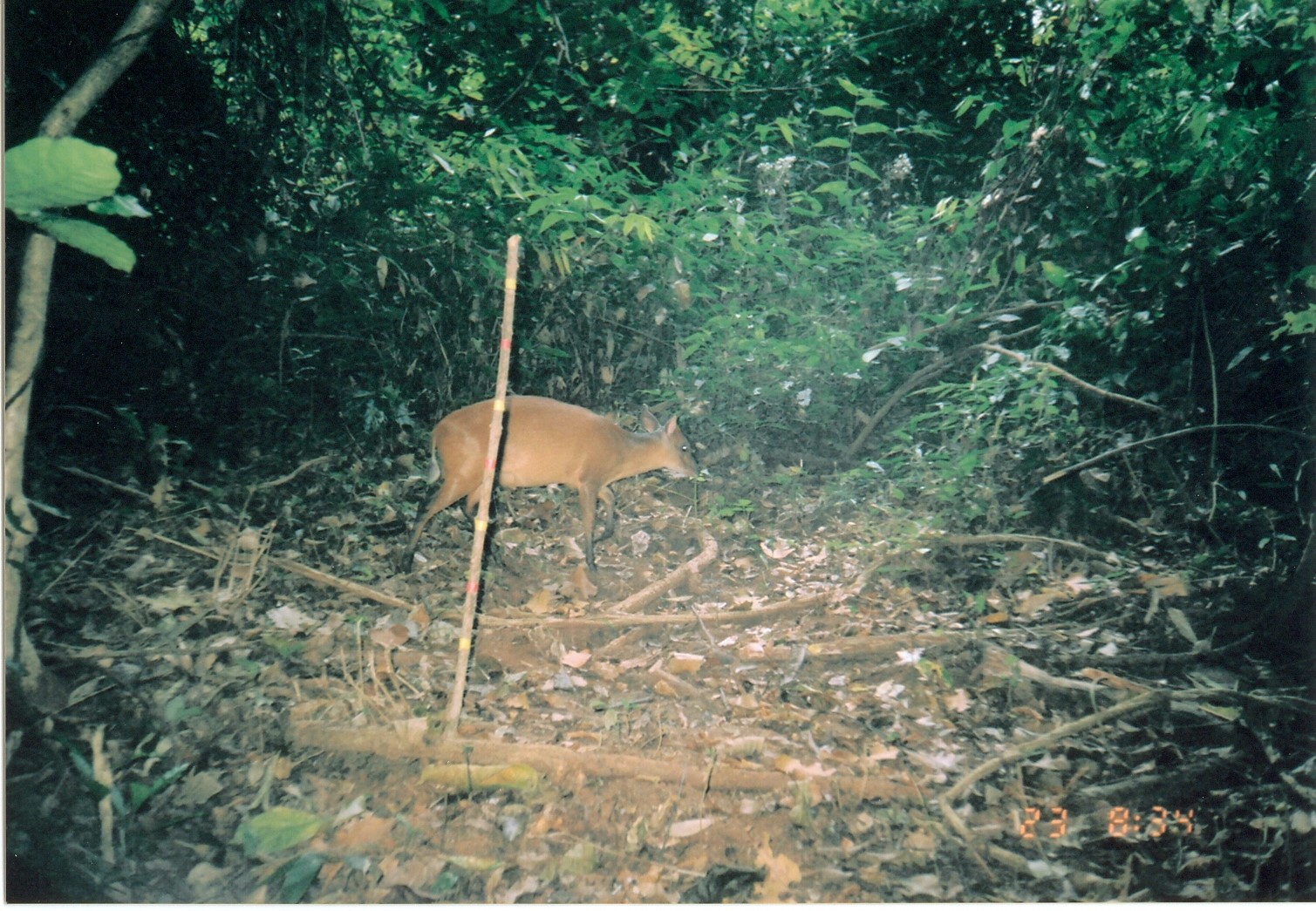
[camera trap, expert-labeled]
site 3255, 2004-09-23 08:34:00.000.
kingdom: Animalia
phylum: Chordata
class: Mammalia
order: Artiodactyla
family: Bovidae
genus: Cephalophus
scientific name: Cephalophus harveyi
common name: harvey's duiker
Cephalophus harveyi (harvey's duiker), count 1.